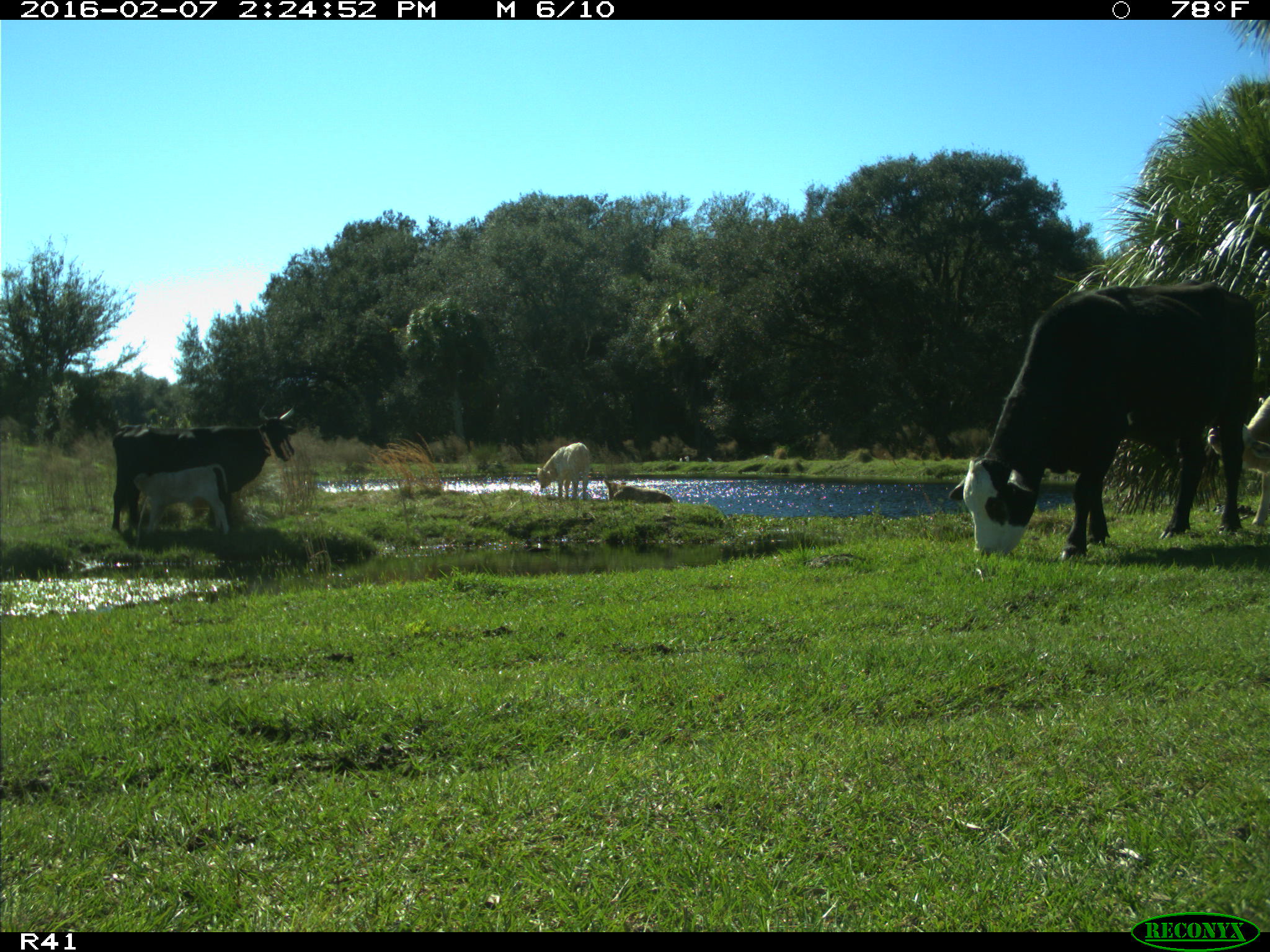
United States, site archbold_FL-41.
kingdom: Animalia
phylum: Chordata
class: Mammalia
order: Artiodactyla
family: Bovidae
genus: Bos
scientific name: Bos taurus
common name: domestic cow